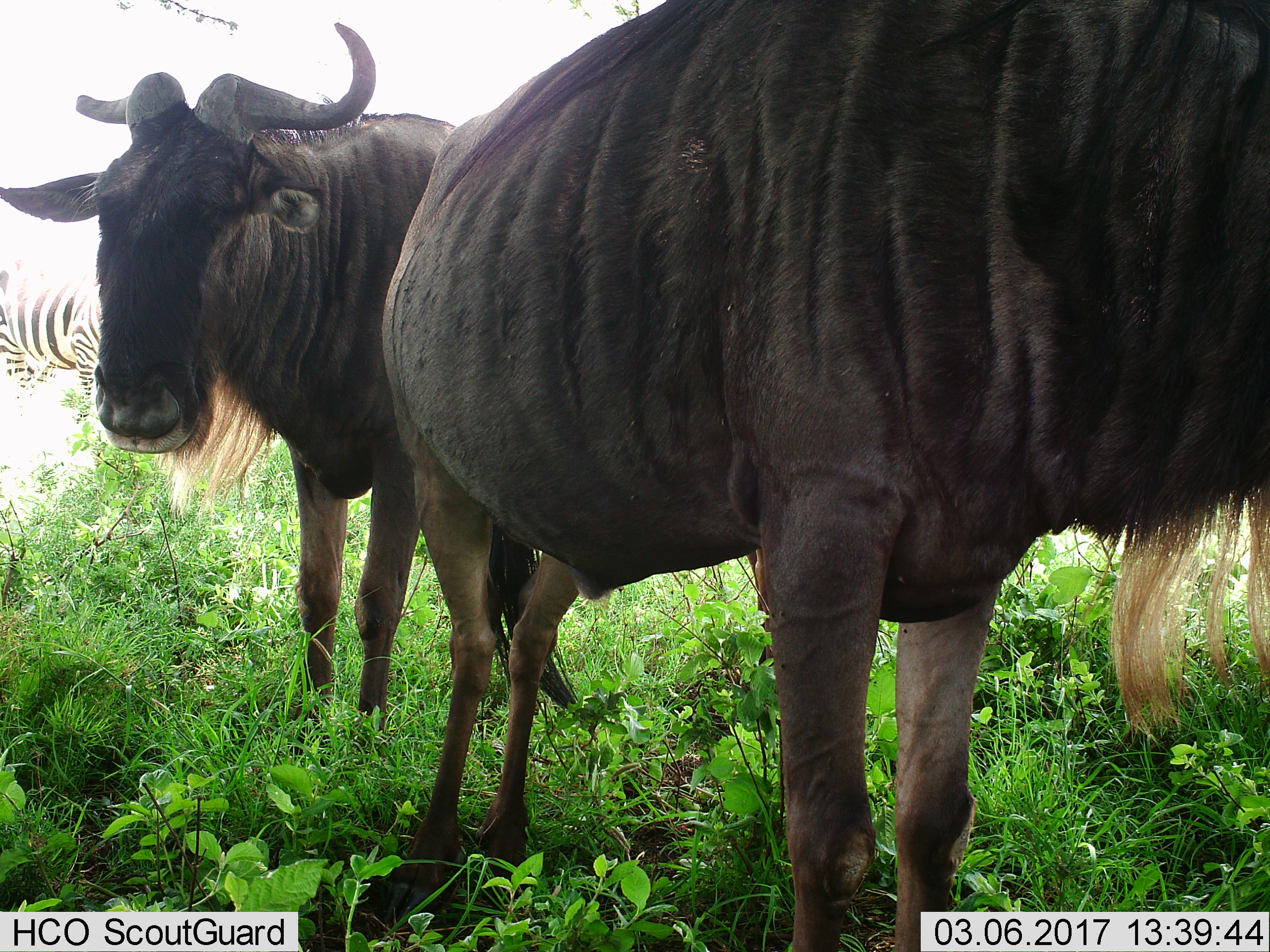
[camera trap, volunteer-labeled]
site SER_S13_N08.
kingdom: Animalia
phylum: Chordata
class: Mammalia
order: Artiodactyla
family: Bovidae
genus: Connochaetes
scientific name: Connochaetes taurinus taurinus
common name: blue wildebeest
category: wildebeestblue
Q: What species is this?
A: Wildebeestblue (blue wildebeest) (Connochaetes taurinus taurinus).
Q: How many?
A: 2.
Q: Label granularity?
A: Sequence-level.